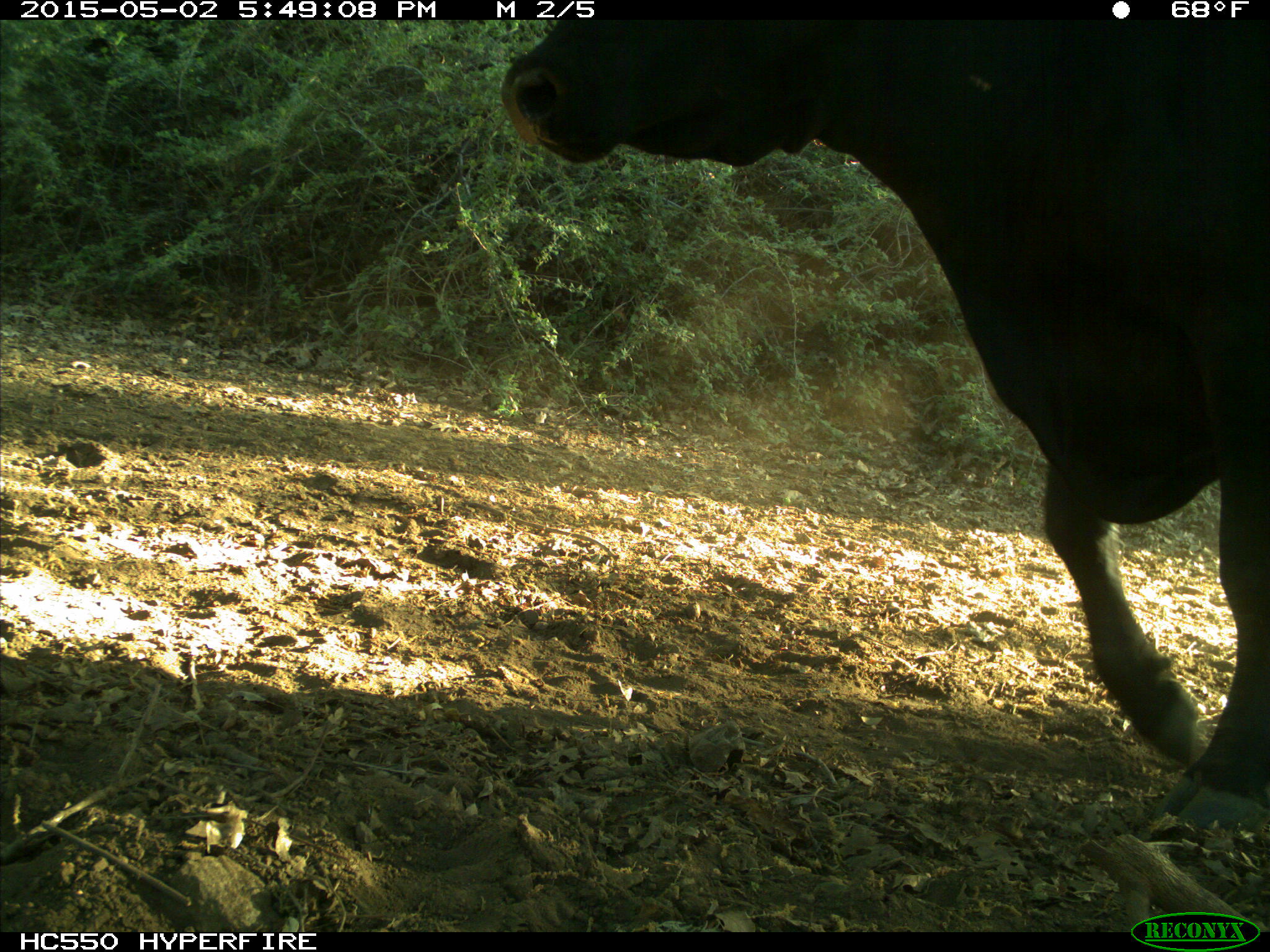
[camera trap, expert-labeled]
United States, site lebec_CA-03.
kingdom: Animalia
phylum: Chordata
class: Mammalia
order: Artiodactyla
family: Bovidae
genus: Bos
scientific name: Bos taurus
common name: domestic cow